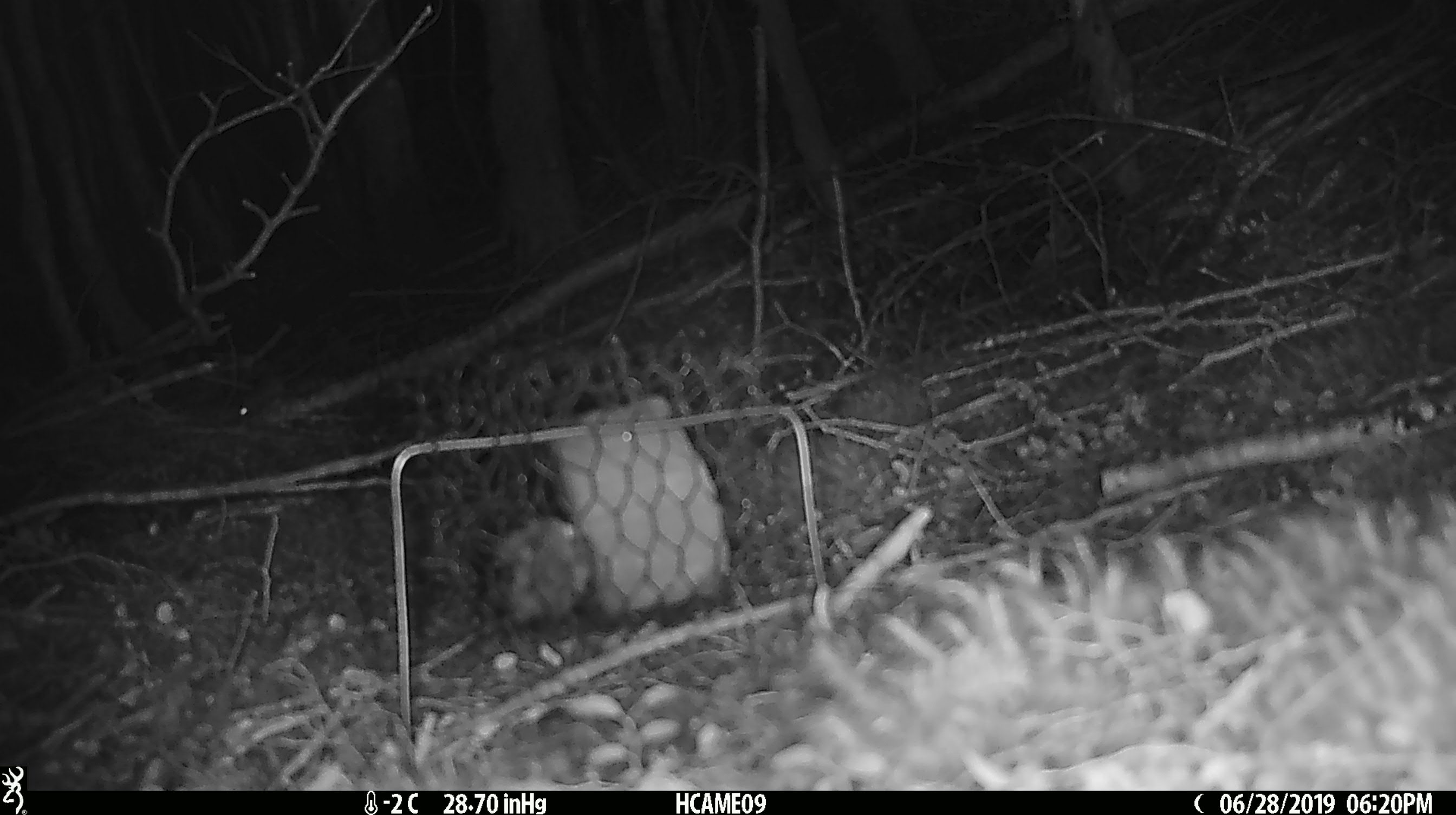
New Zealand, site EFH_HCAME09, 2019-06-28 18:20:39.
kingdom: Animalia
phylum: Chordata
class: Mammalia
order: Rodentia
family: Muridae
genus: Mus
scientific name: Mus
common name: mouse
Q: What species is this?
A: Mouse (Mus).